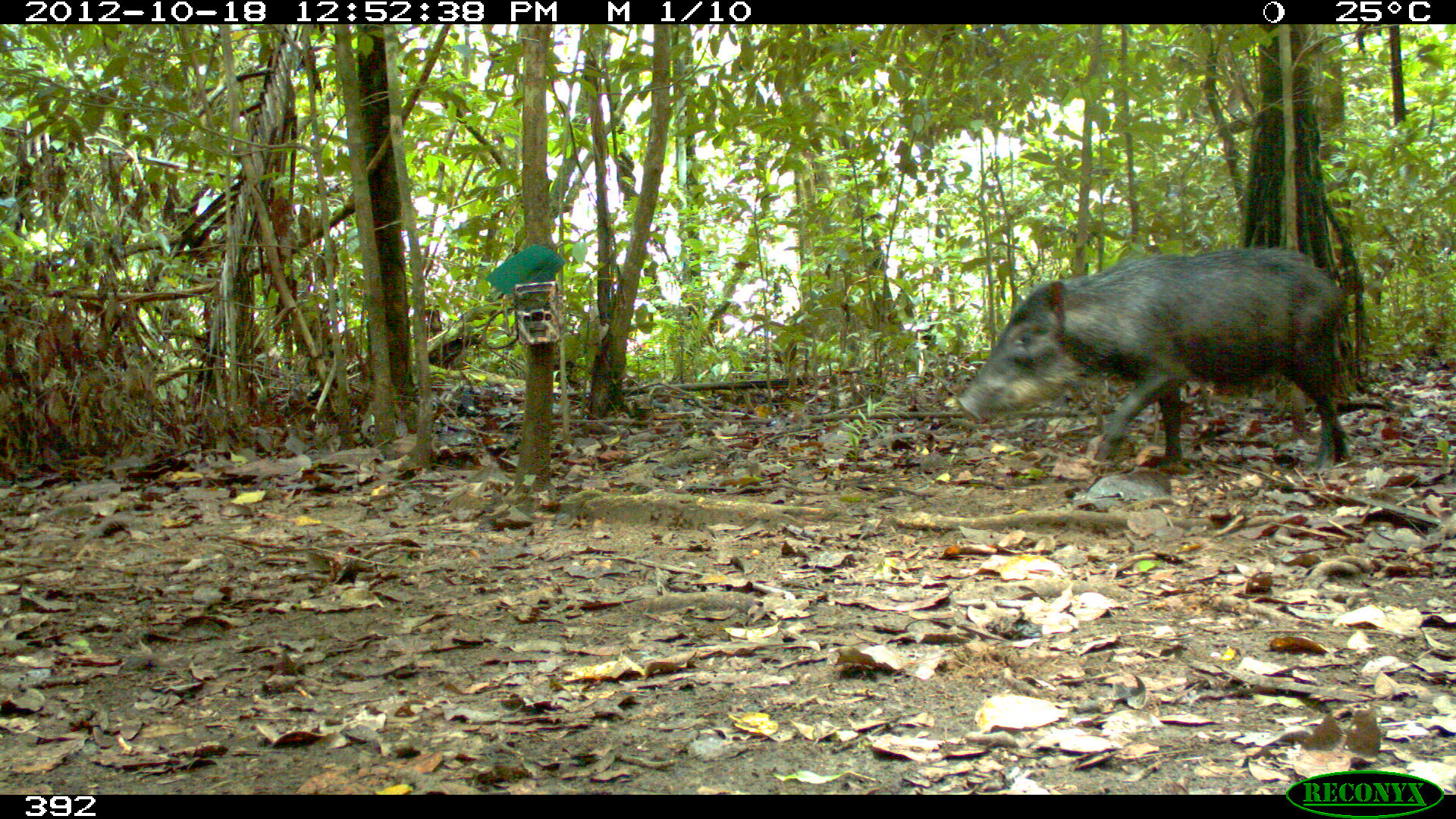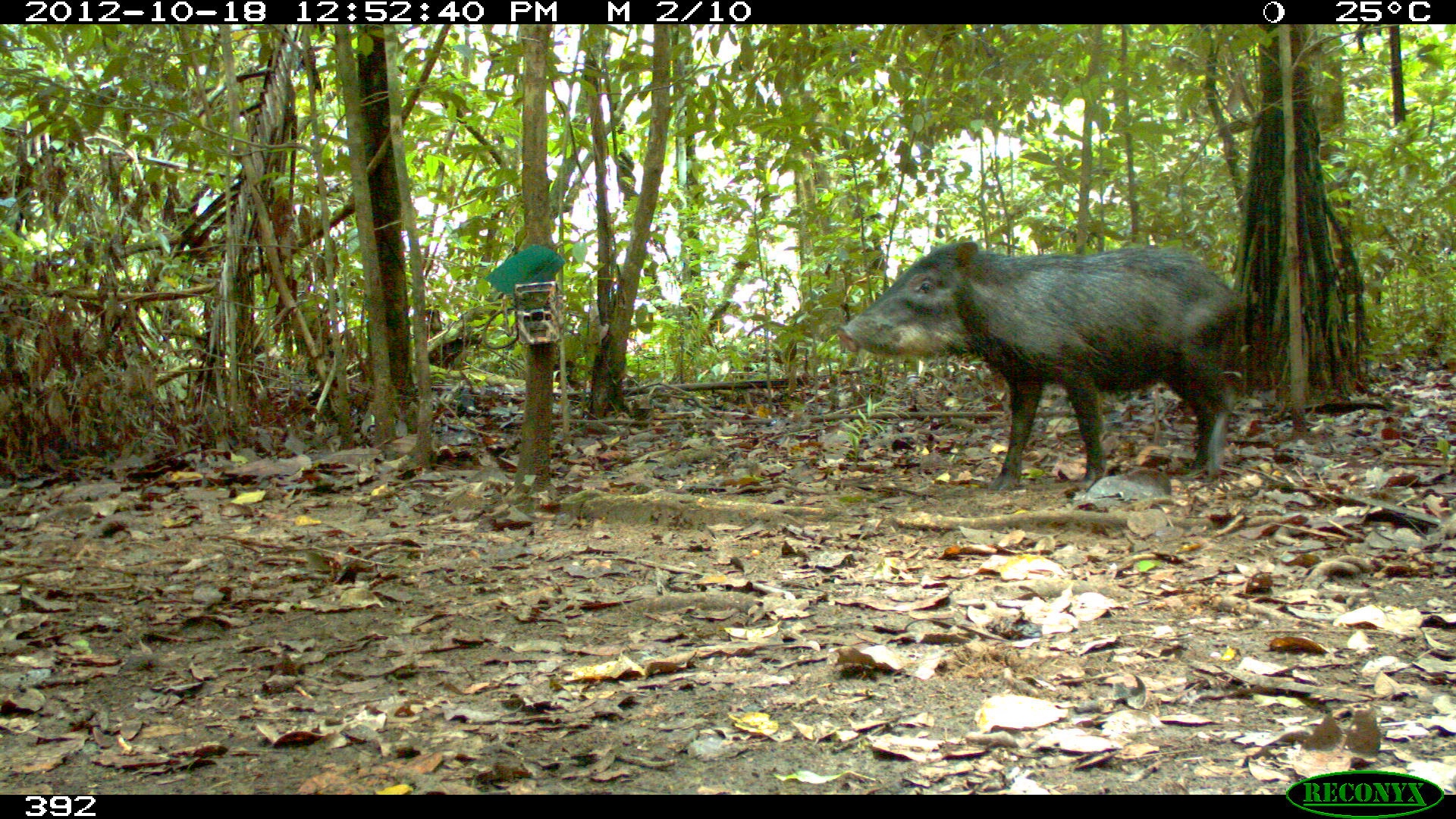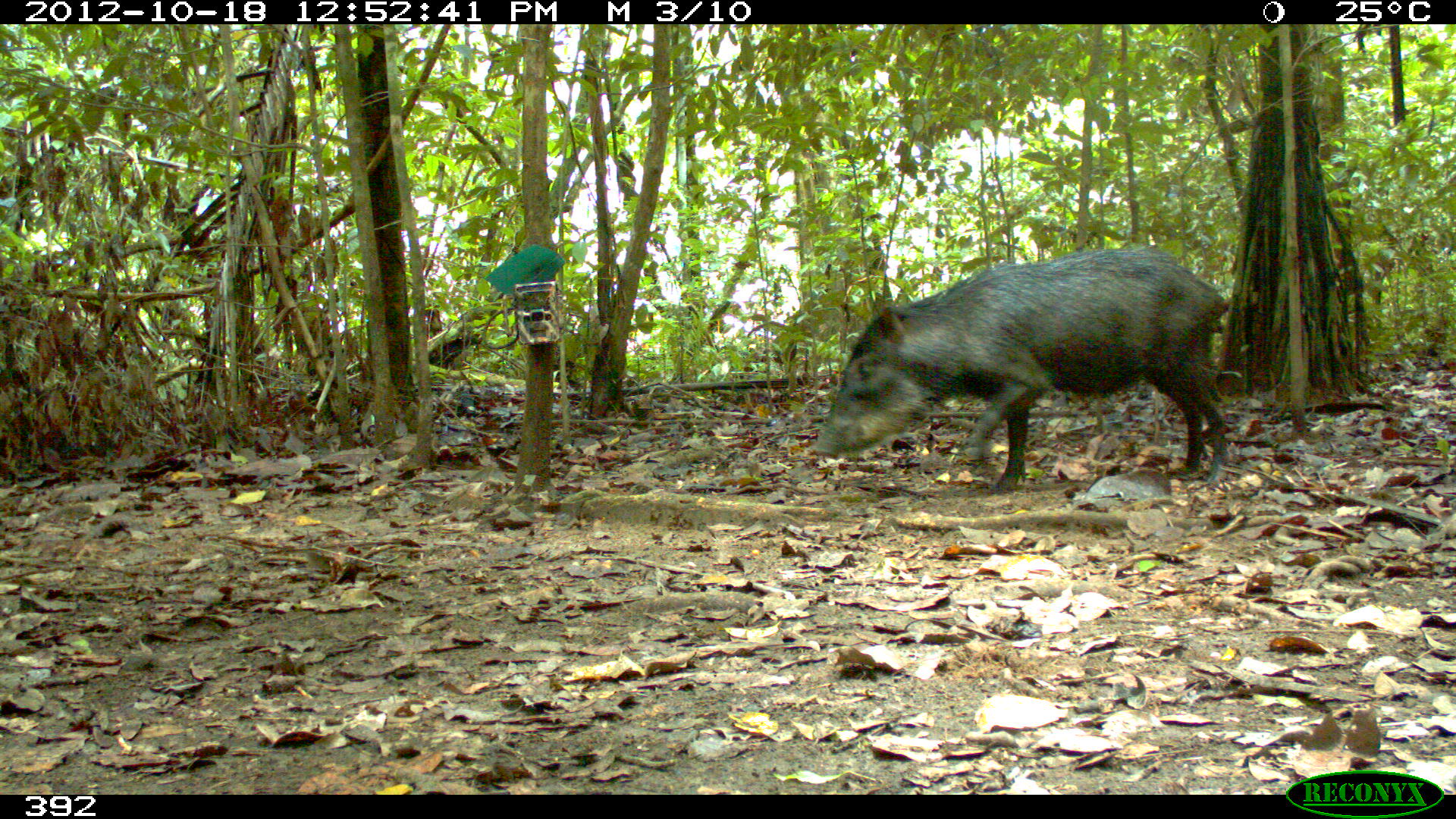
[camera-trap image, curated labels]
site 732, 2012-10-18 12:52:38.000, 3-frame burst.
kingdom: Animalia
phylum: Chordata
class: Mammalia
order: Artiodactyla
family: Tayassuidae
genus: Tayassu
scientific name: Tayassu pecari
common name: white-lipped peccary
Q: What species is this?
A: Tayassu pecari (white-lipped peccary).